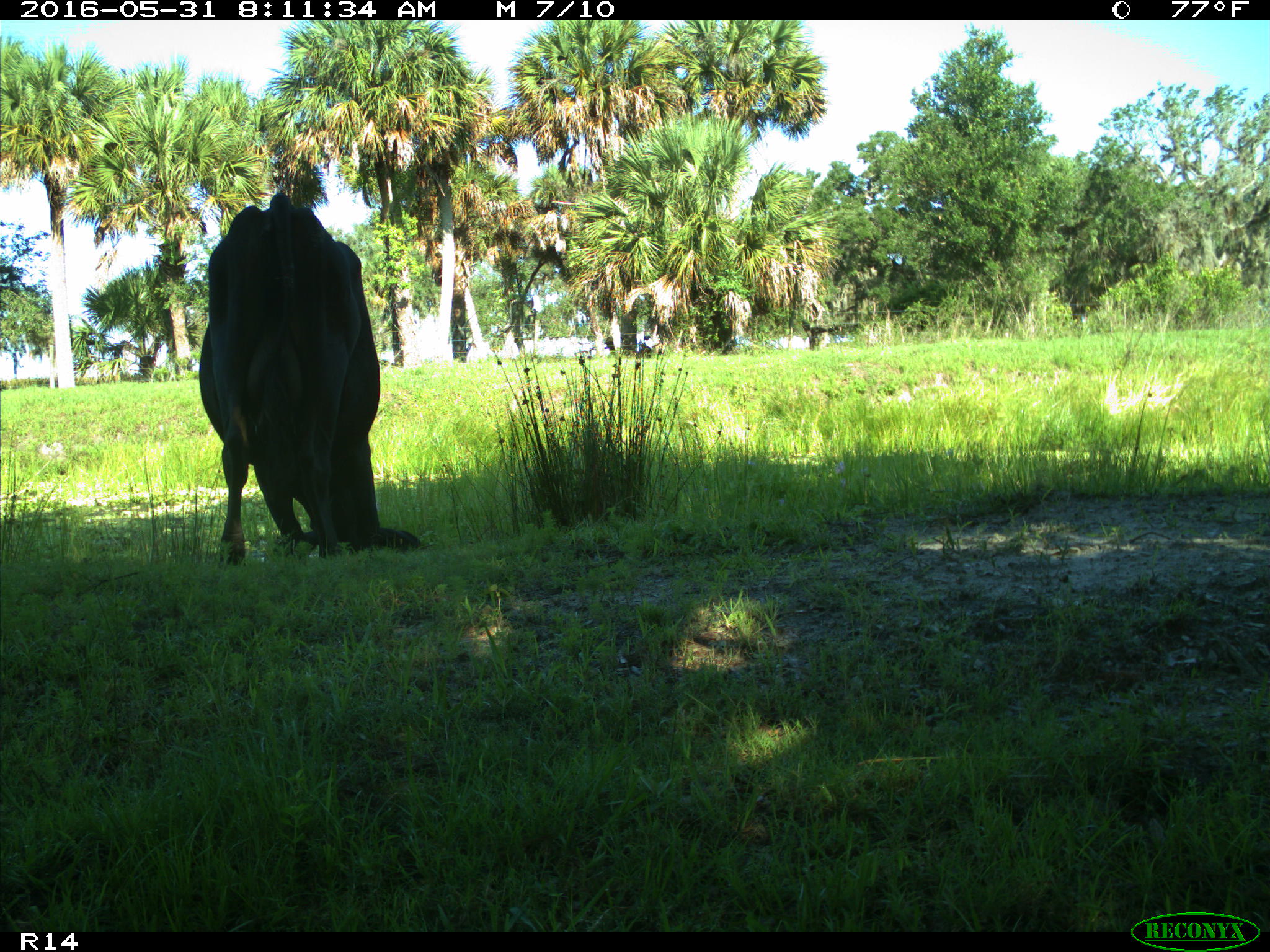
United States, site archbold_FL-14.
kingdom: Animalia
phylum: Chordata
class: Mammalia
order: Artiodactyla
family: Bovidae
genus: Bos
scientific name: Bos taurus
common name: domestic cow